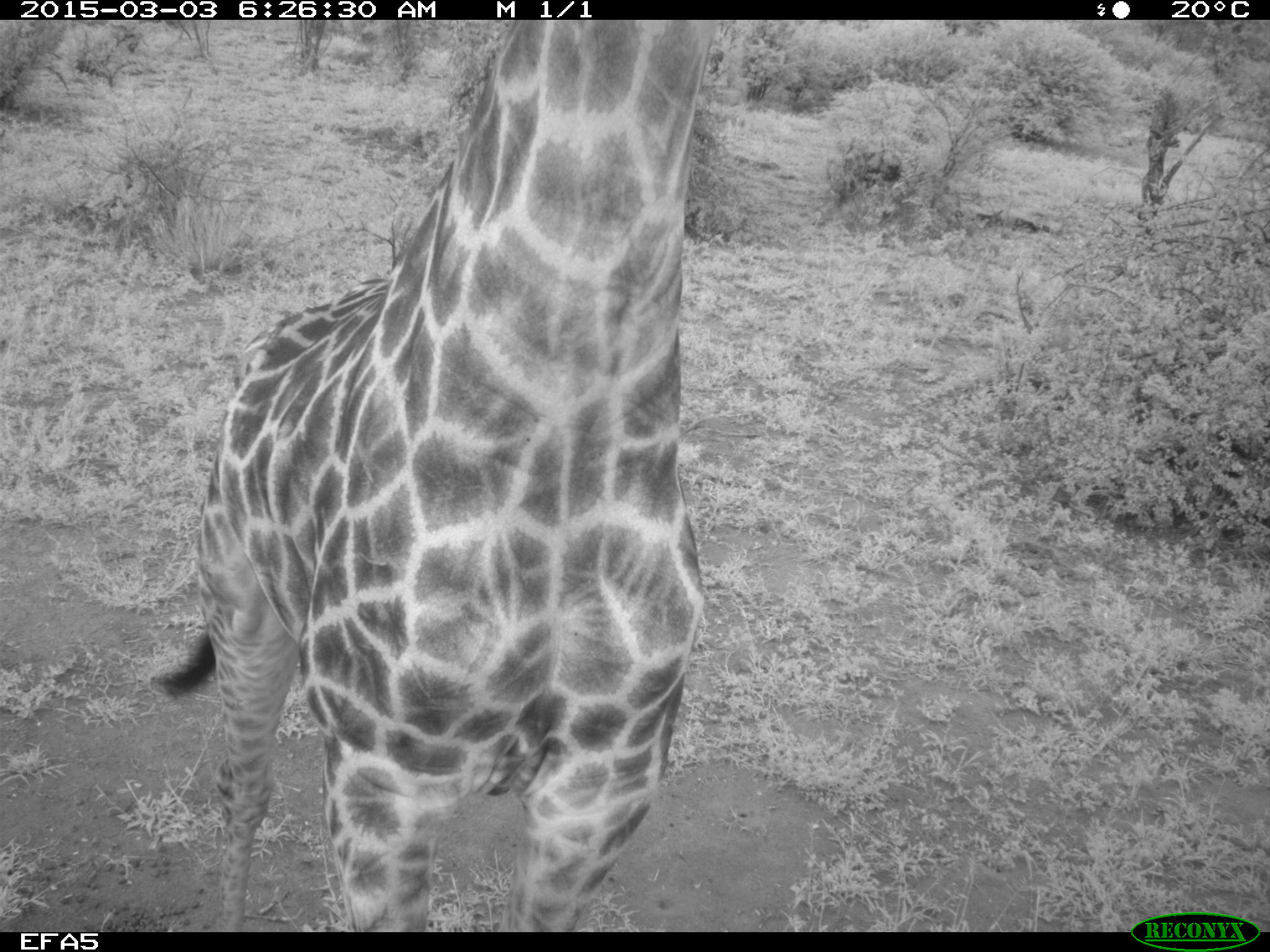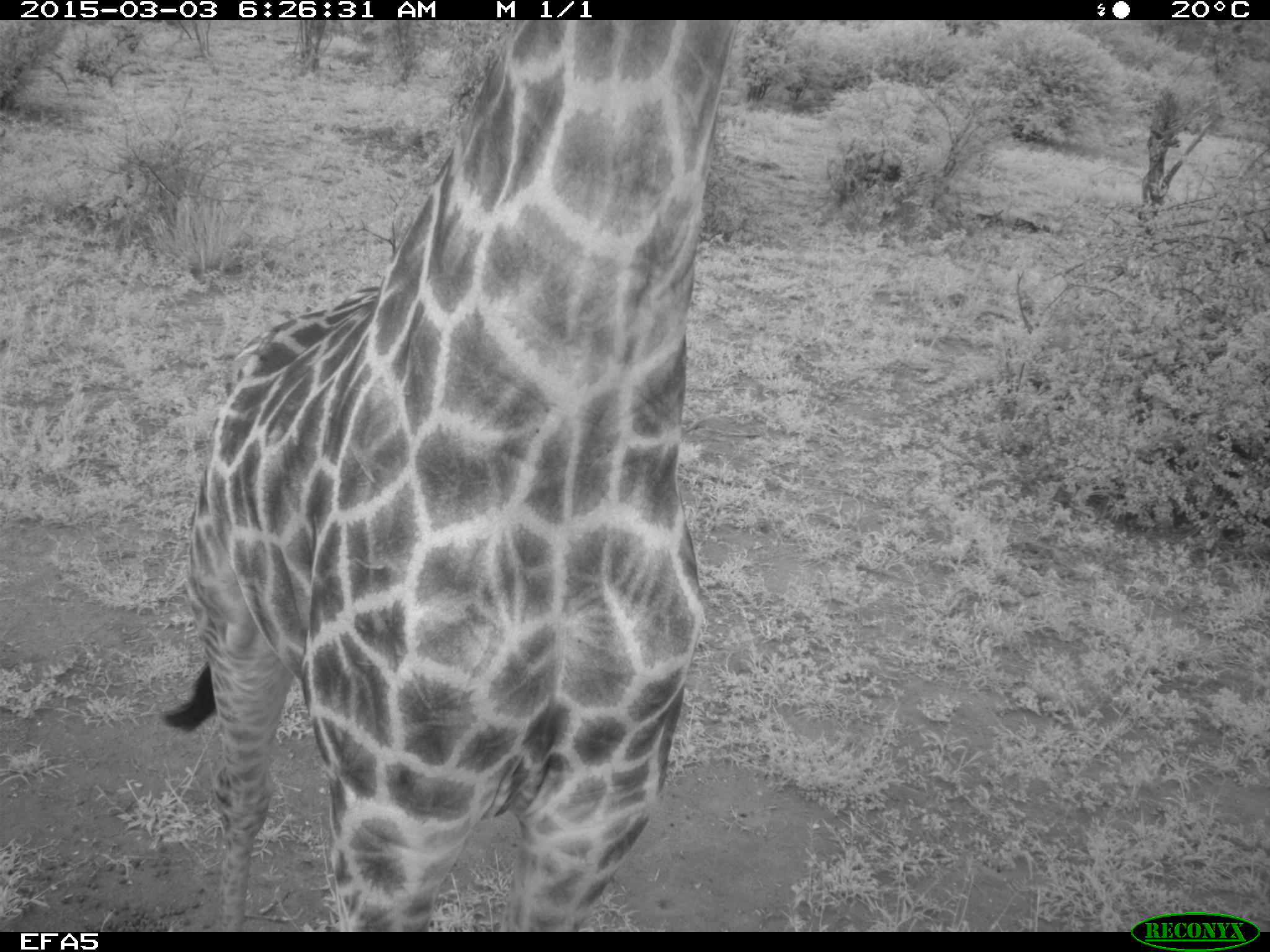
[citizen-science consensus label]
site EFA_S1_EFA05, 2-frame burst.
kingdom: Animalia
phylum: Chordata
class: Mammalia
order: Artiodactyla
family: Giraffidae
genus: Giraffa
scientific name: Giraffa camelopardalis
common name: giraffe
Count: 1.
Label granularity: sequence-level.